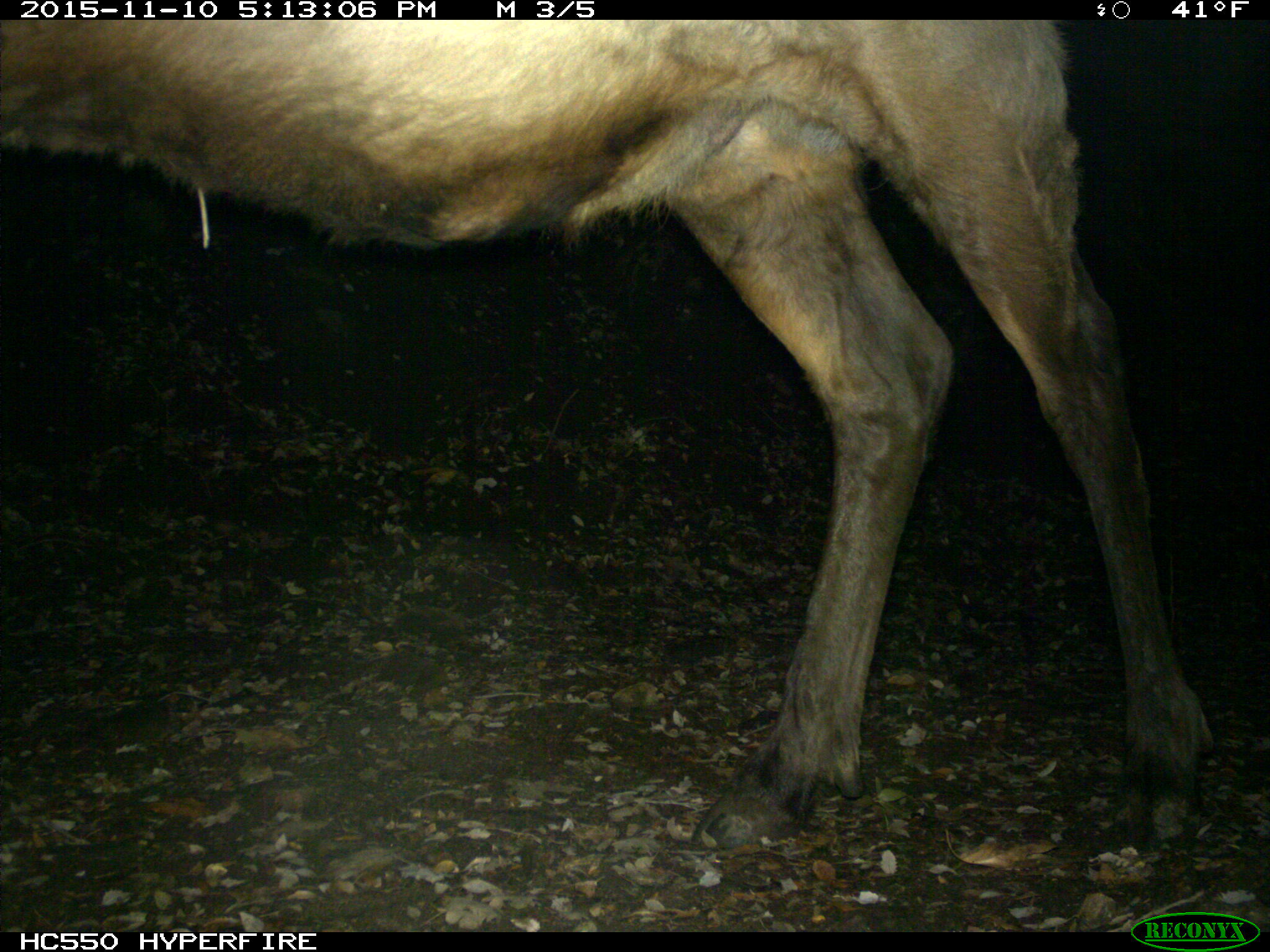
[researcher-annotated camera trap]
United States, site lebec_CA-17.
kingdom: Animalia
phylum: Chordata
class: Mammalia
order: Artiodactyla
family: Cervidae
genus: Cervus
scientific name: Cervus canadensis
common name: elk